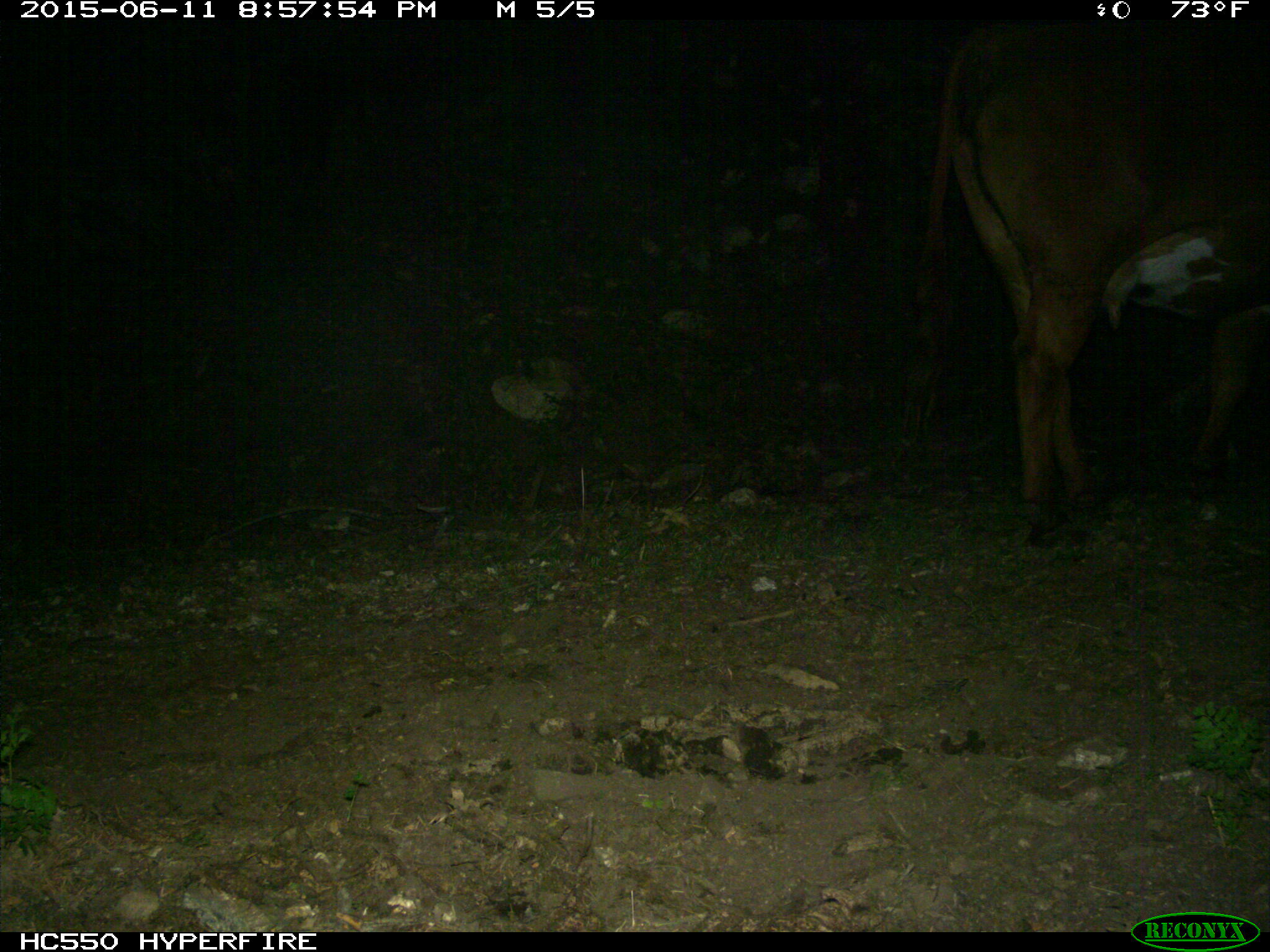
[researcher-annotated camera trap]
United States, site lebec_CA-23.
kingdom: Animalia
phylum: Chordata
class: Mammalia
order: Artiodactyla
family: Bovidae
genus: Bos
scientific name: Bos taurus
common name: domestic cow